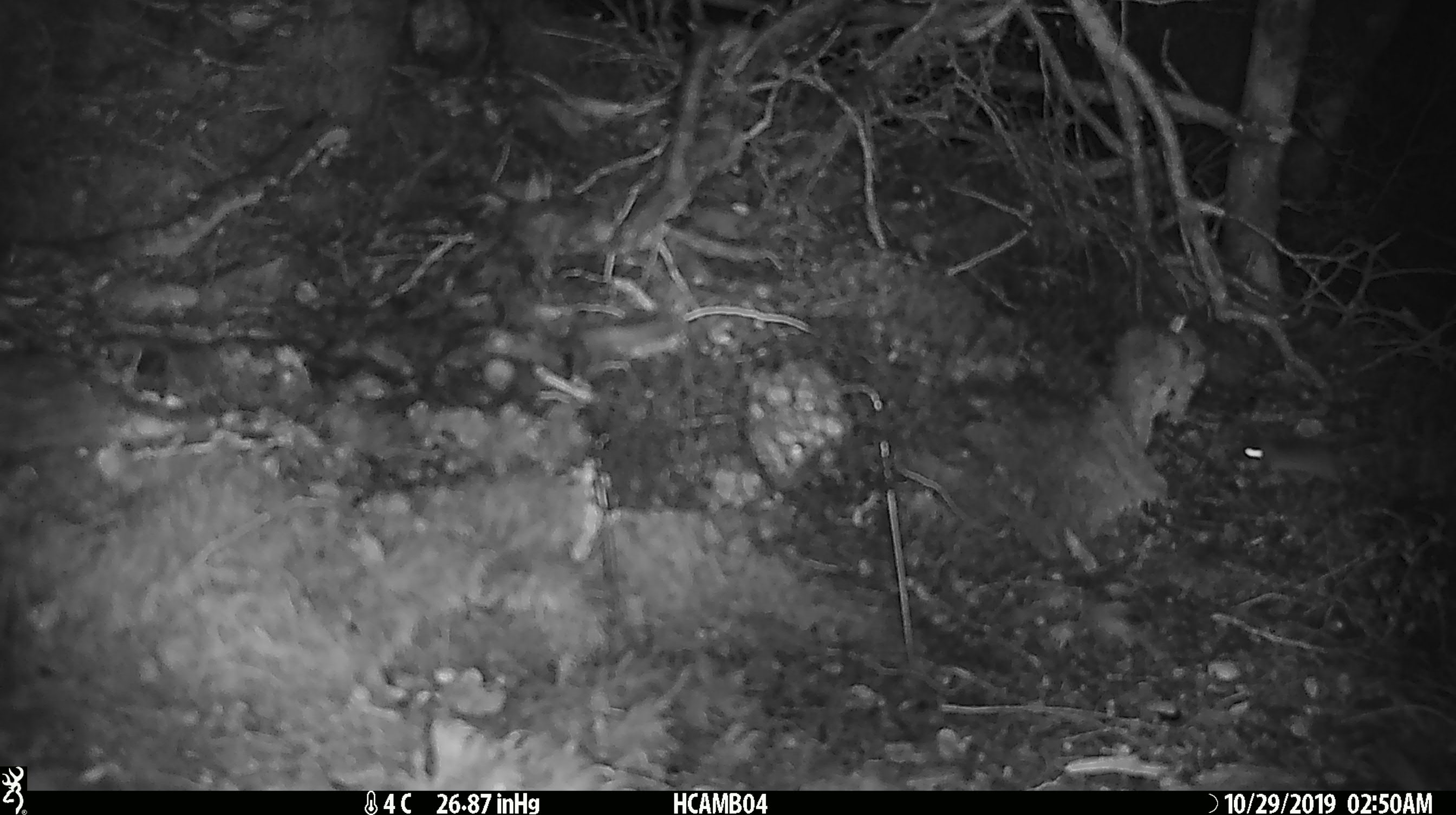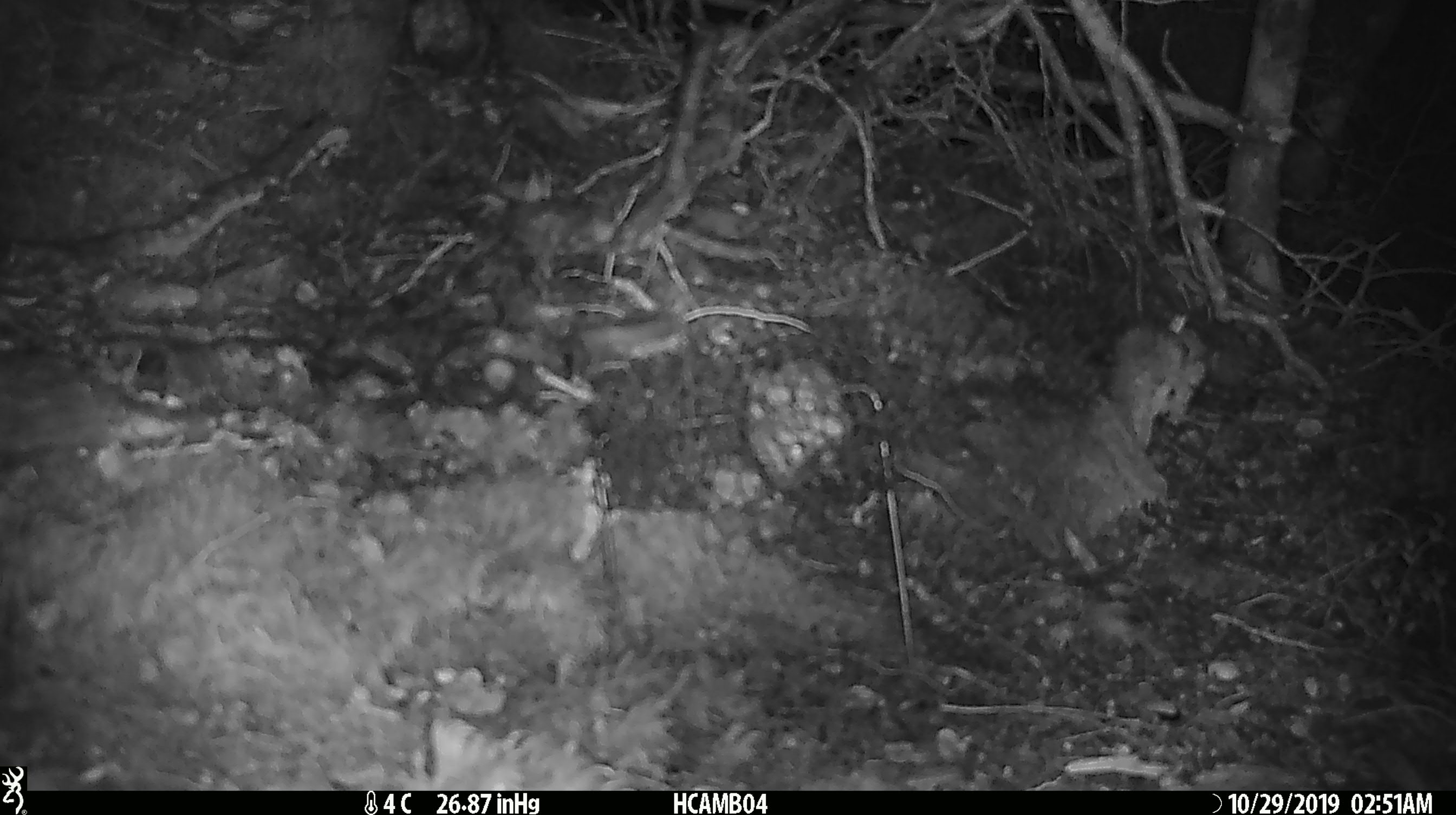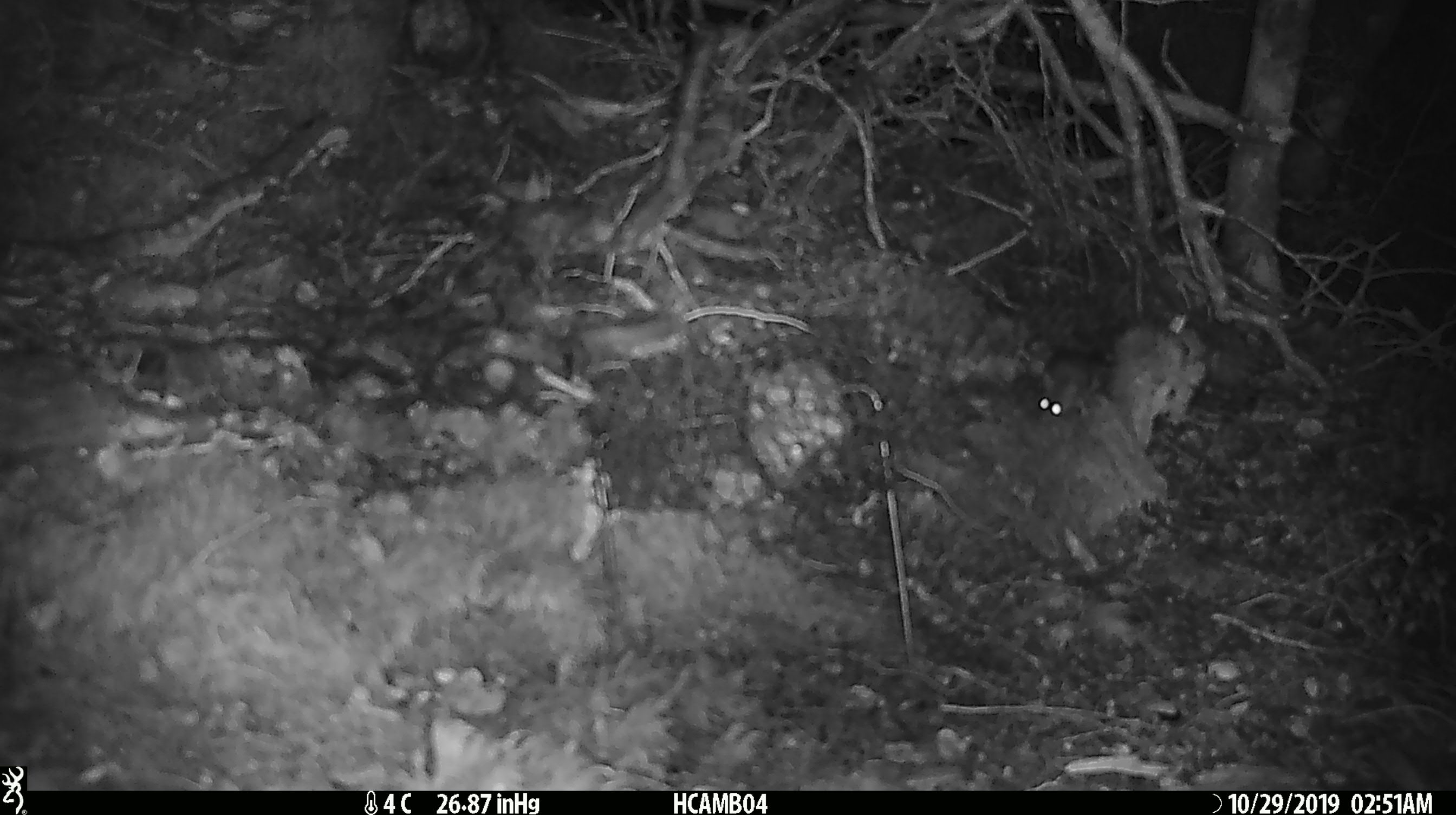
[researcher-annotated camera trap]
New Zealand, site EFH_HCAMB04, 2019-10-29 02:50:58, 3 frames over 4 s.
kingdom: Animalia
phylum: Chordata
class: Mammalia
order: Rodentia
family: Muridae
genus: Mus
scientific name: Mus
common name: mouse